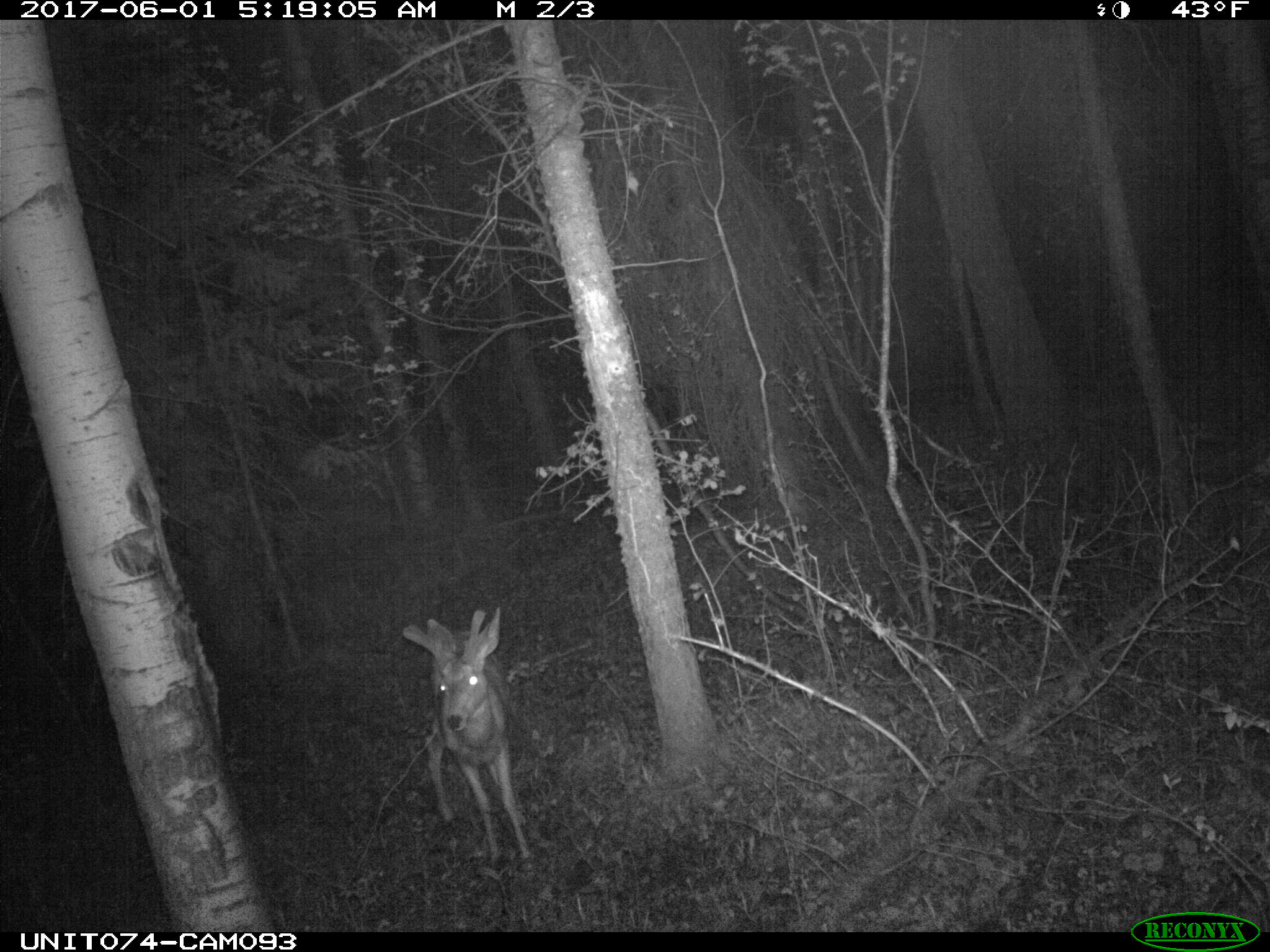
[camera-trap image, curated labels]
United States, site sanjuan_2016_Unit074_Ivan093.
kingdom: Animalia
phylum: Chordata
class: Mammalia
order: Artiodactyla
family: Cervidae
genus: Odocoileus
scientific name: Odocoileus hemionus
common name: mule deer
Odocoileus hemionus (mule deer).